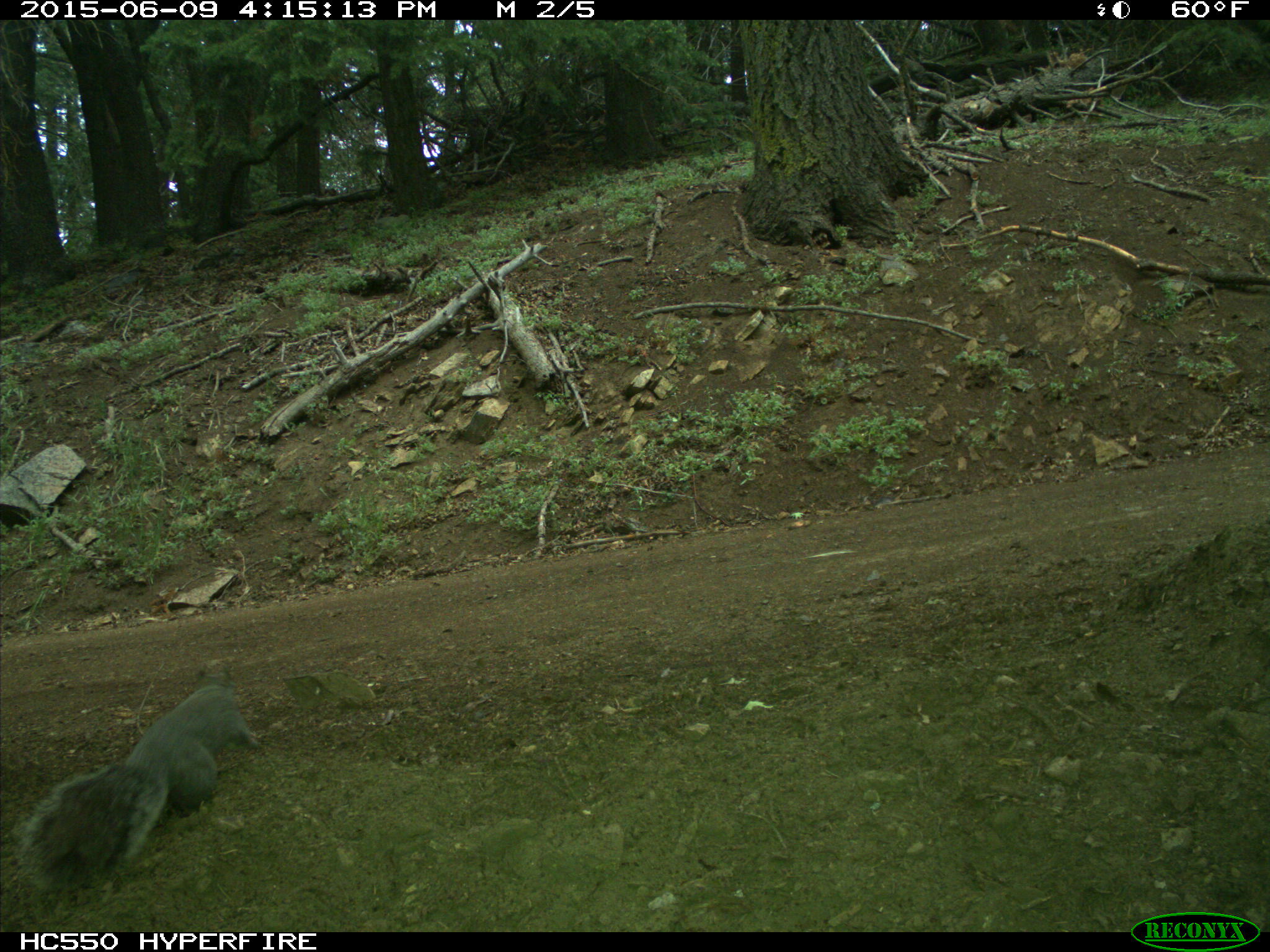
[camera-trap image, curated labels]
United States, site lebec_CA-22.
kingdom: Animalia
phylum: Chordata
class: Mammalia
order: Rodentia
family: Sciuridae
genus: Sciurus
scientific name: Sciurus carolinensis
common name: eastern gray squirrel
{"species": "Sciurus carolinensis (eastern gray squirrel)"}